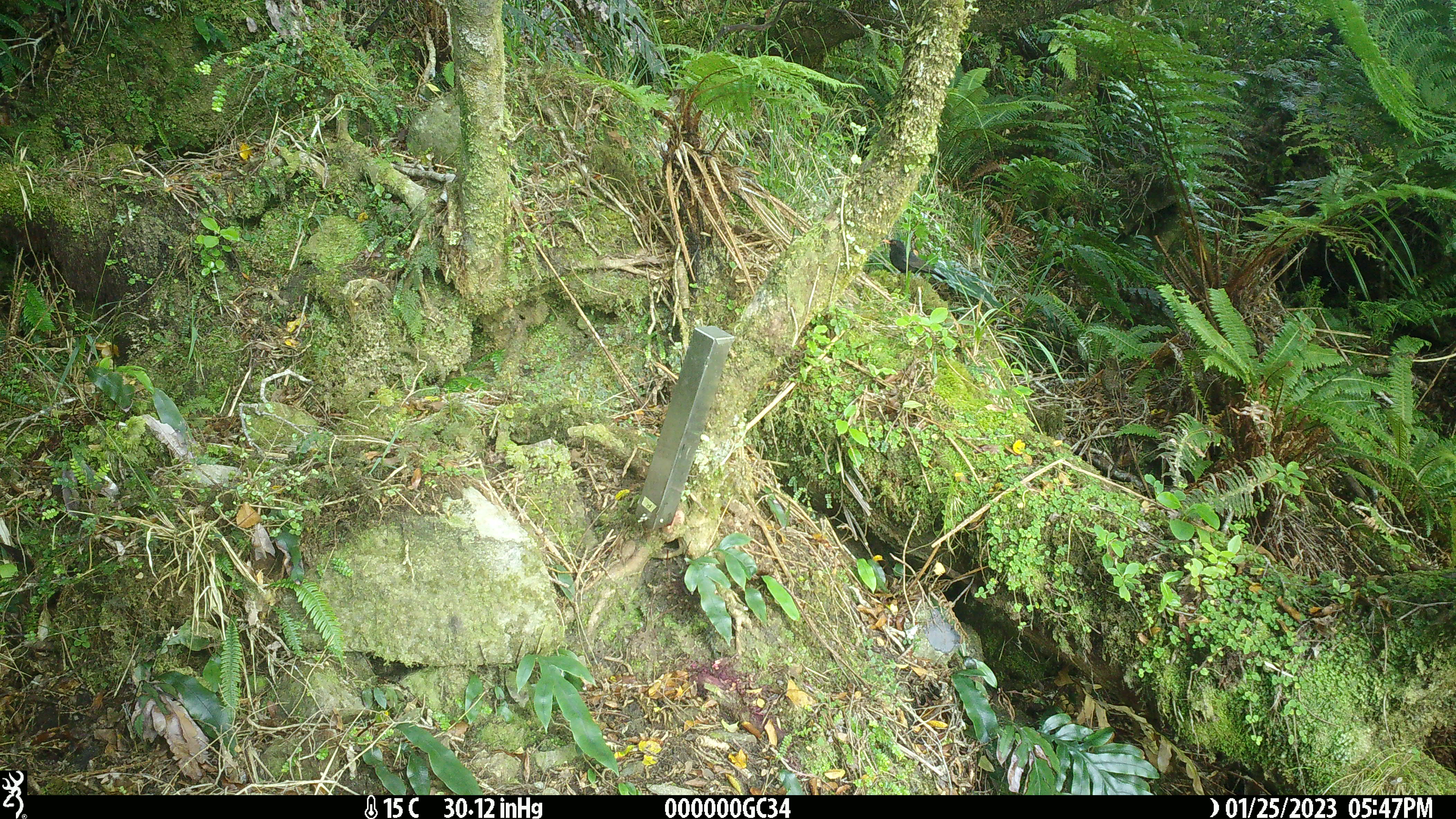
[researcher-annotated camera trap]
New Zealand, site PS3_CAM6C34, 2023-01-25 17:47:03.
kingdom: Animalia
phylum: Chordata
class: Aves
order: Passeriformes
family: Turdidae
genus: Turdus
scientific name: Turdus merula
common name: eurasian blackbird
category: blackbird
Blackbird (eurasian blackbird) (Turdus merula).